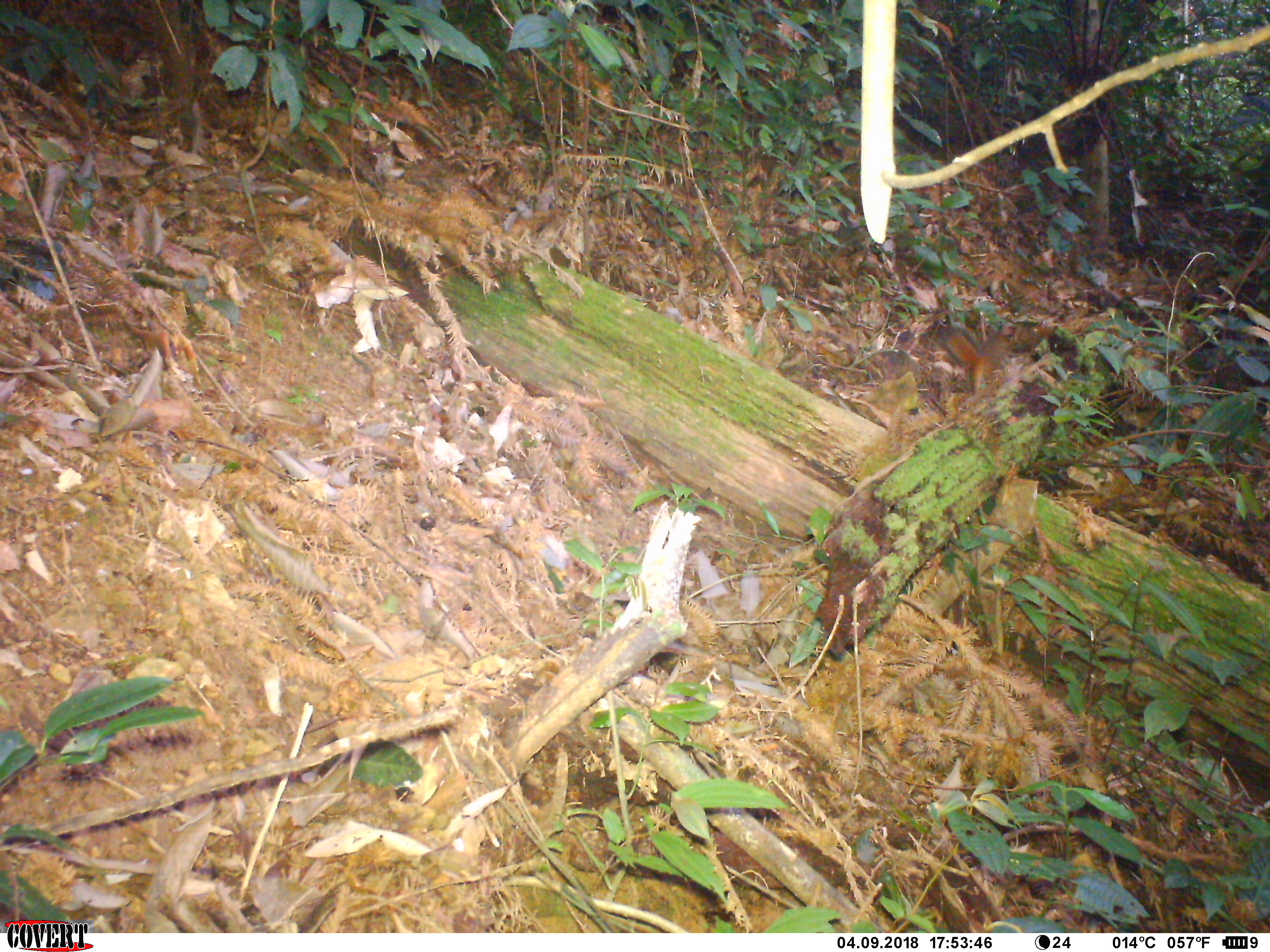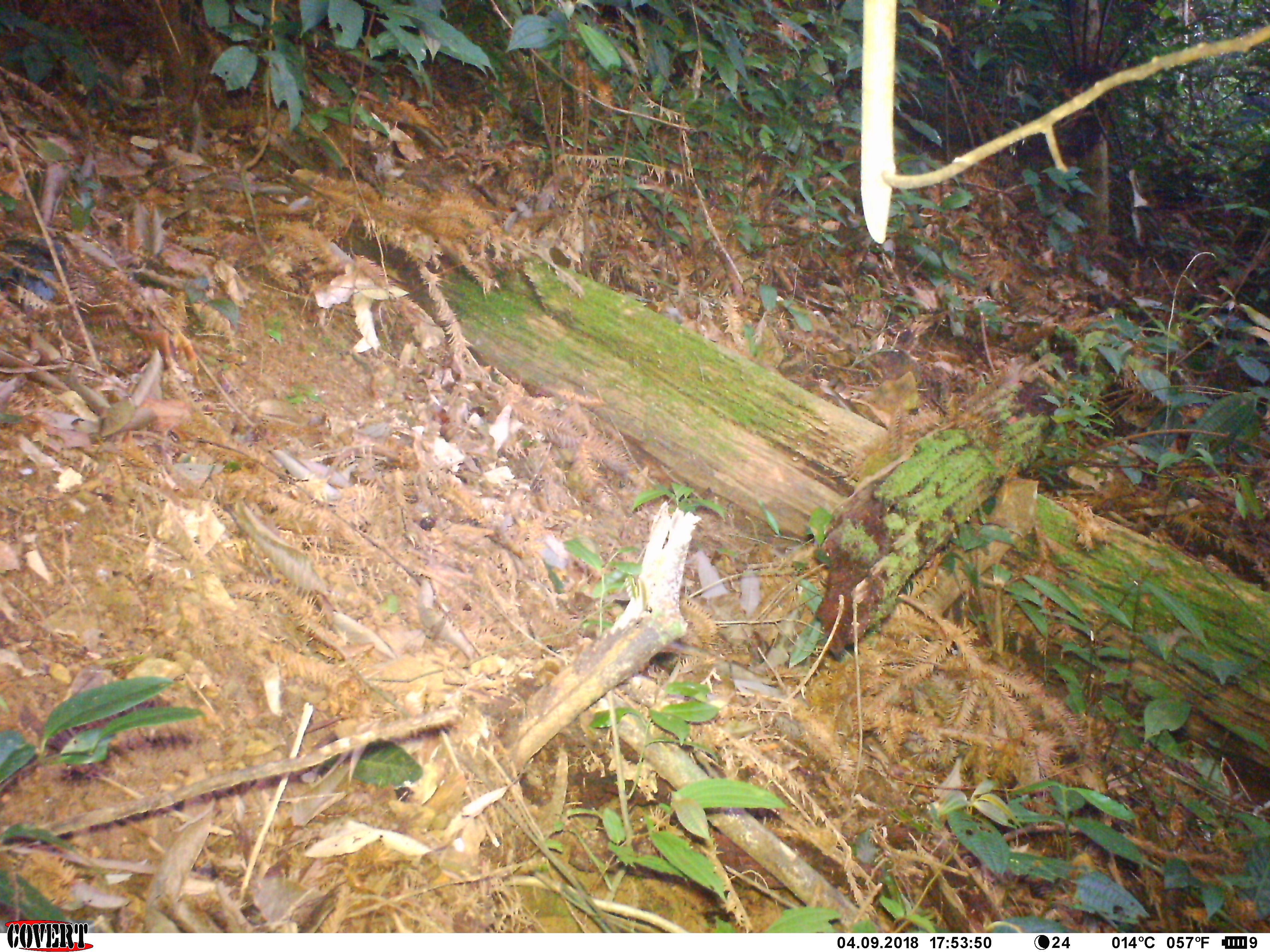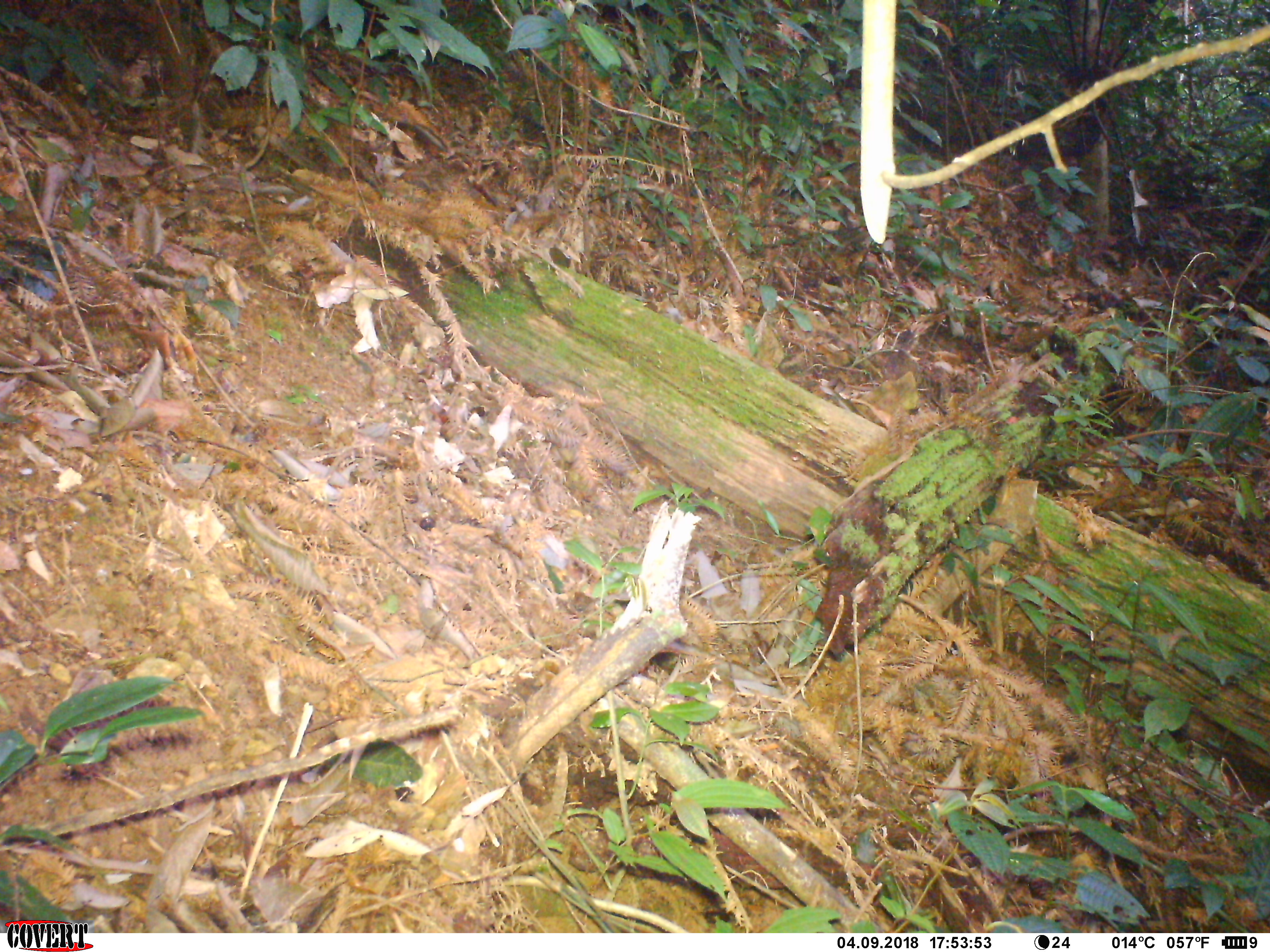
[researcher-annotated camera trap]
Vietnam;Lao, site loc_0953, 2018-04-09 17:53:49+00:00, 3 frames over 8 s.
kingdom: Animalia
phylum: Chordata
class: Mammalia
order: Rodentia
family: Sciuridae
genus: Dremomys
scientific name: Dremomys rufigenis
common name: red-cheeked squirrel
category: red cheeked squirrel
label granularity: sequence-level